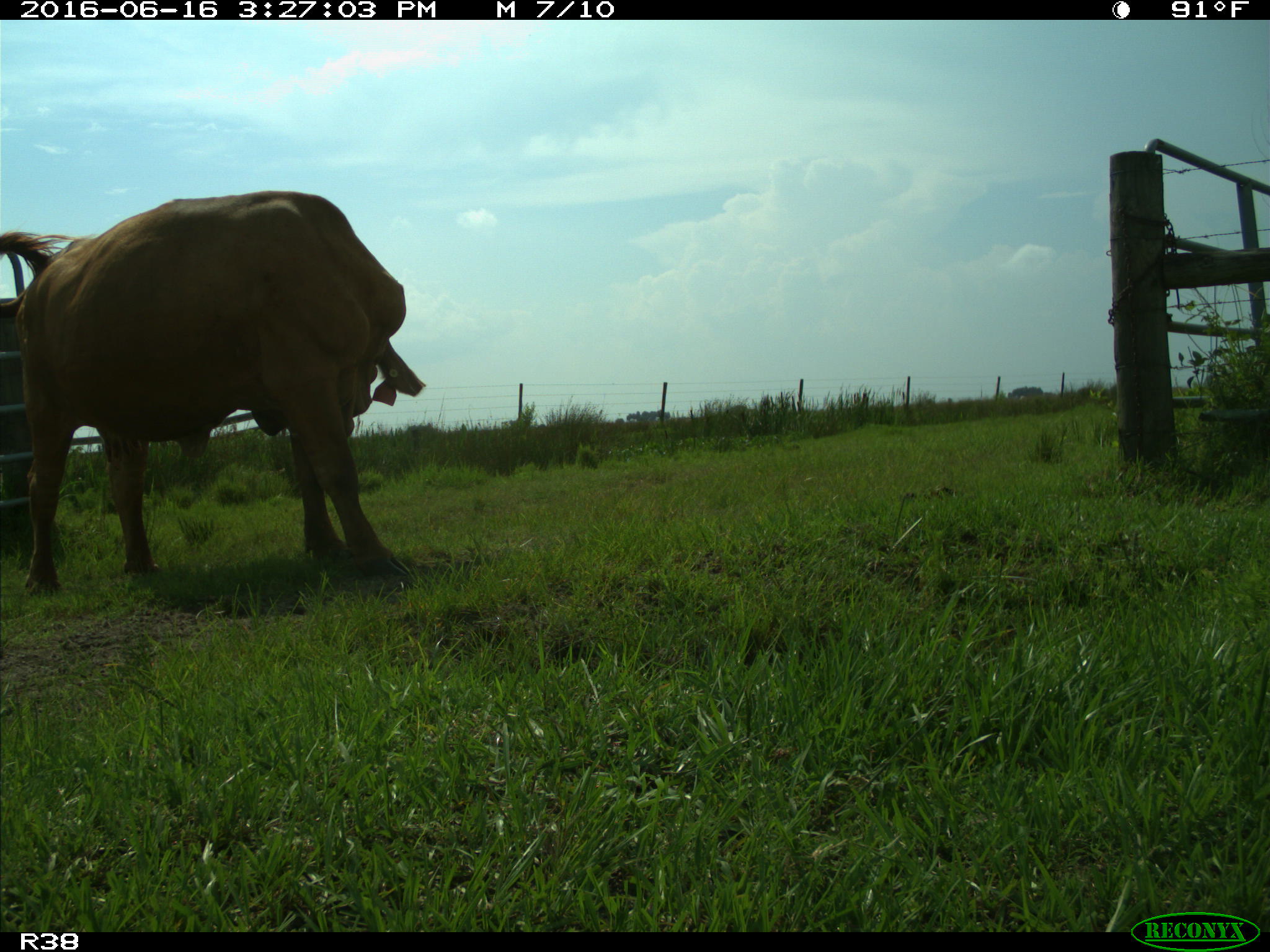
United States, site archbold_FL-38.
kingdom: Animalia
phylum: Chordata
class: Mammalia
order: Artiodactyla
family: Bovidae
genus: Bos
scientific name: Bos taurus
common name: domestic cow